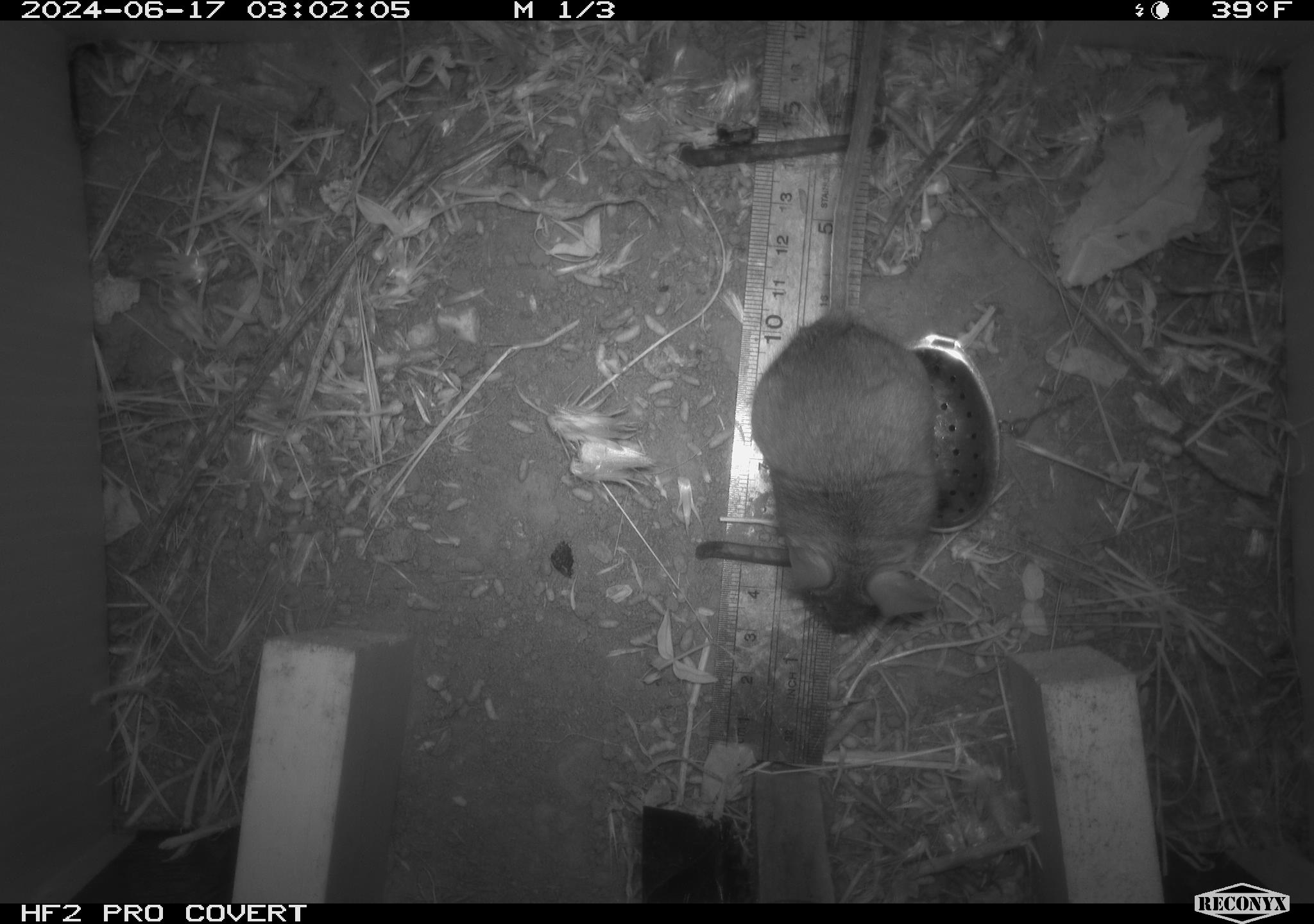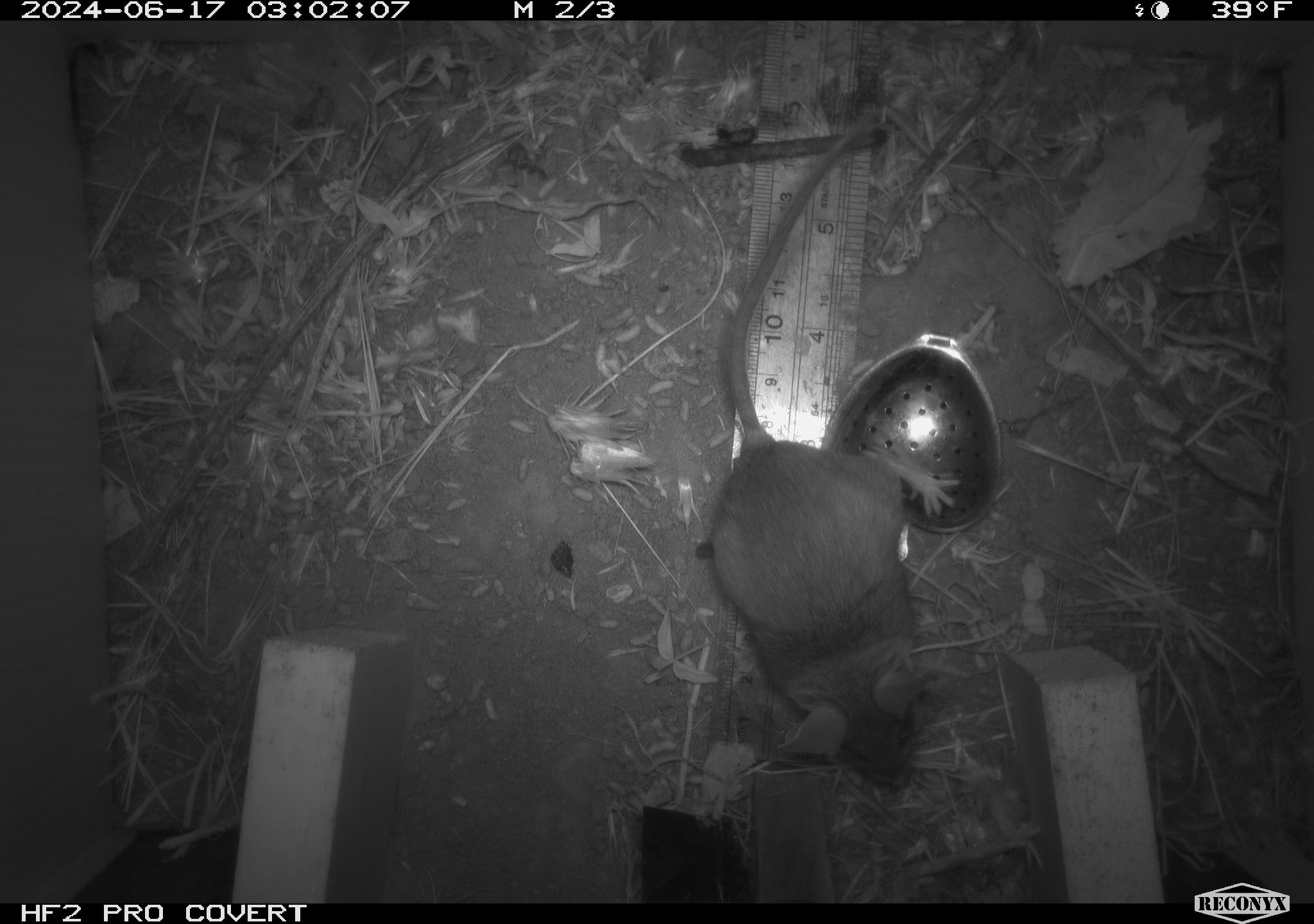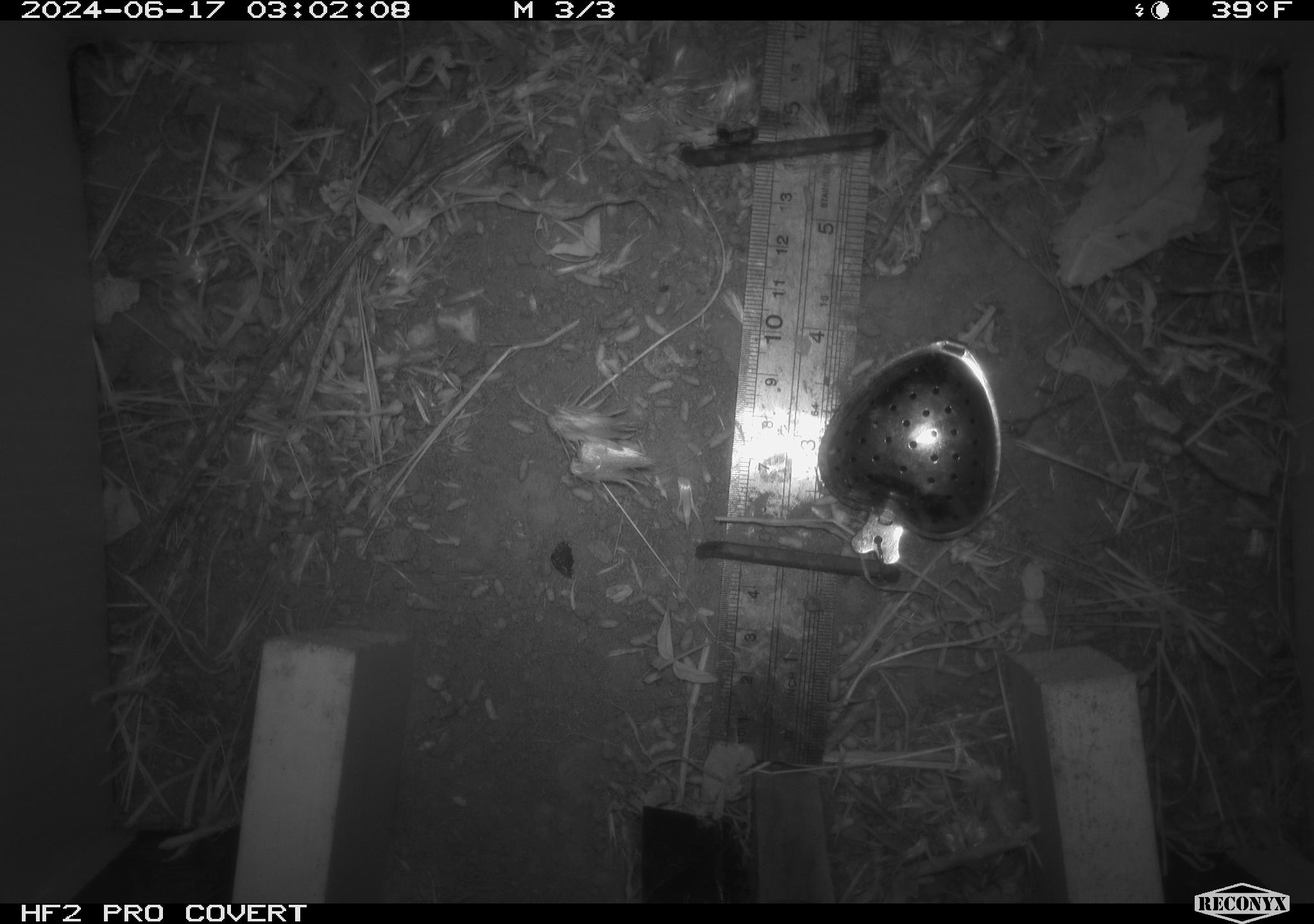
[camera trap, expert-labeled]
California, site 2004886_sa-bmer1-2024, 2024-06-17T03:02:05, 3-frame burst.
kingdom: Animalia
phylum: Chordata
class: Mammalia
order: Rodentia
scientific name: Rodentia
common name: mouse species